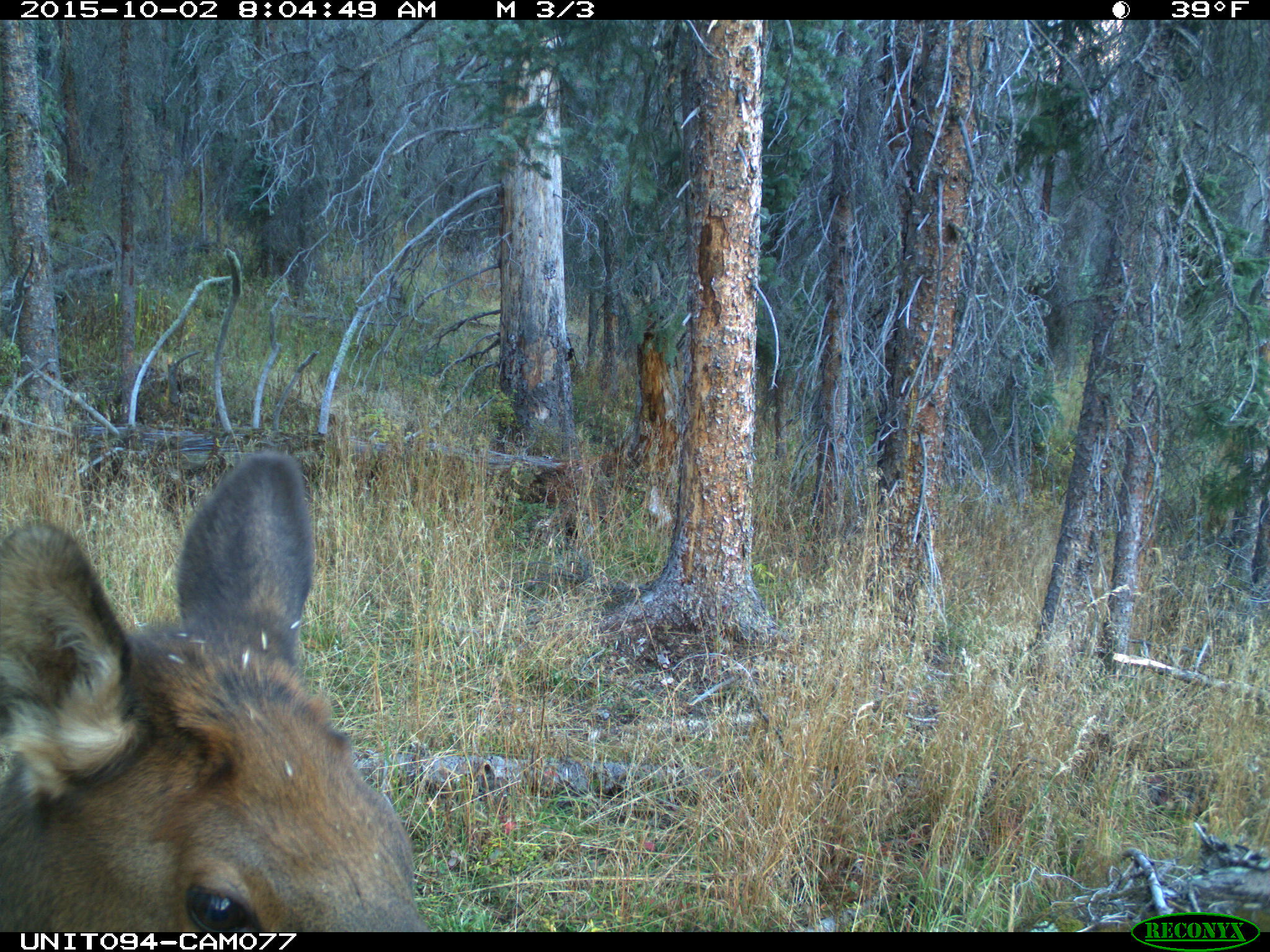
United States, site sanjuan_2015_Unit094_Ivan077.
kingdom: Animalia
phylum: Chordata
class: Mammalia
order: Artiodactyla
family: Cervidae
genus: Cervus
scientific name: Cervus elaphus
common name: red deer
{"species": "Cervus elaphus (red deer)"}